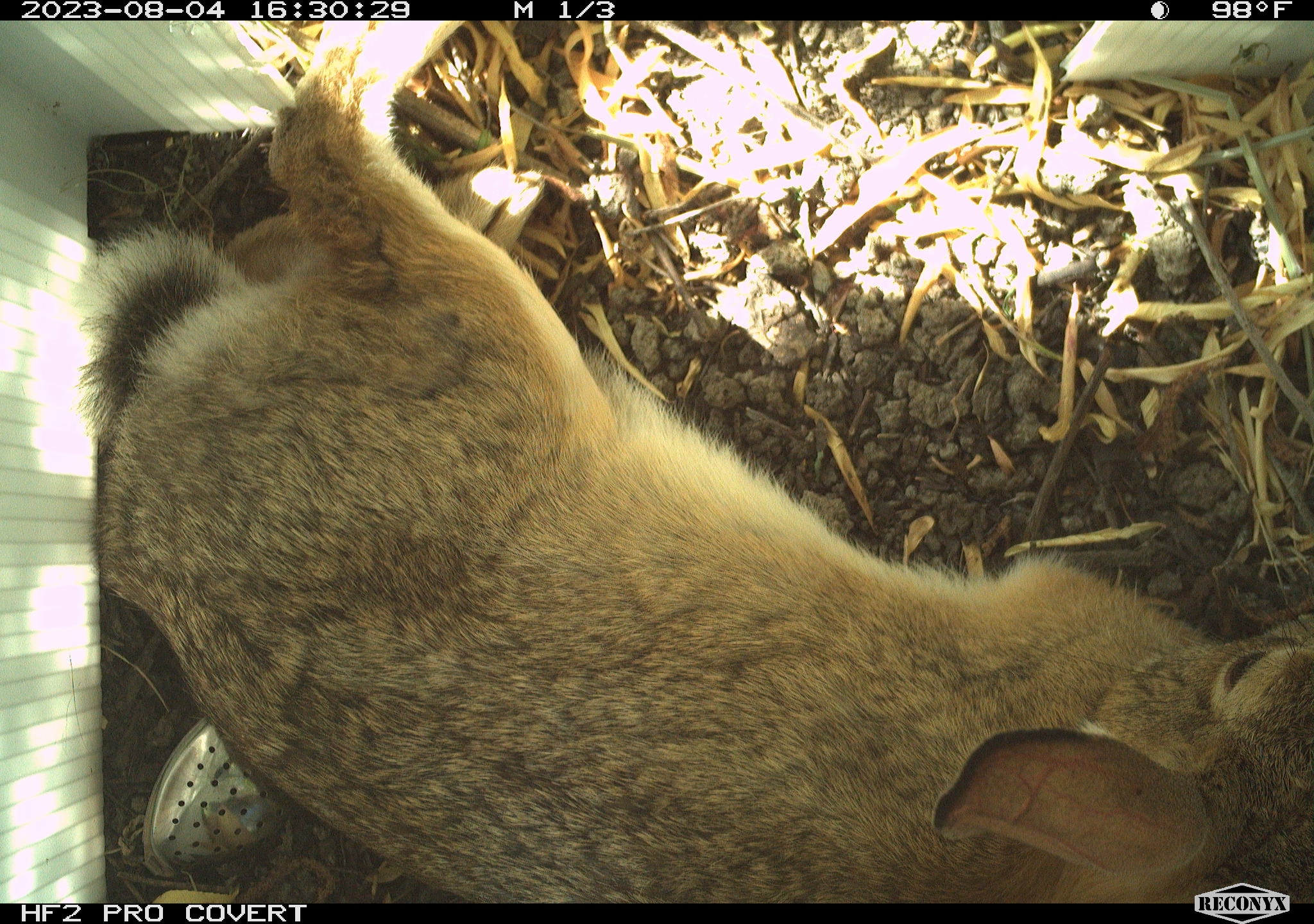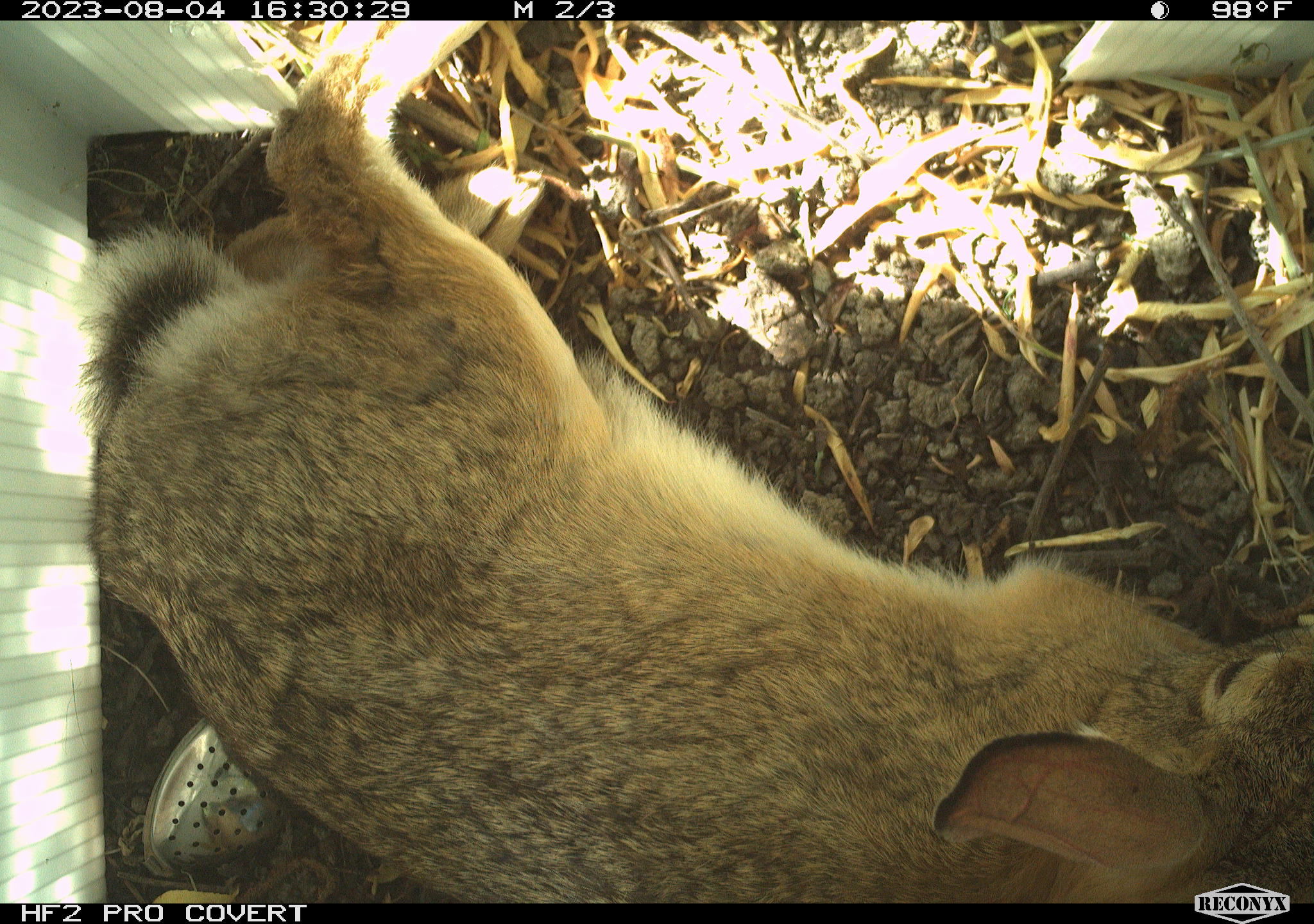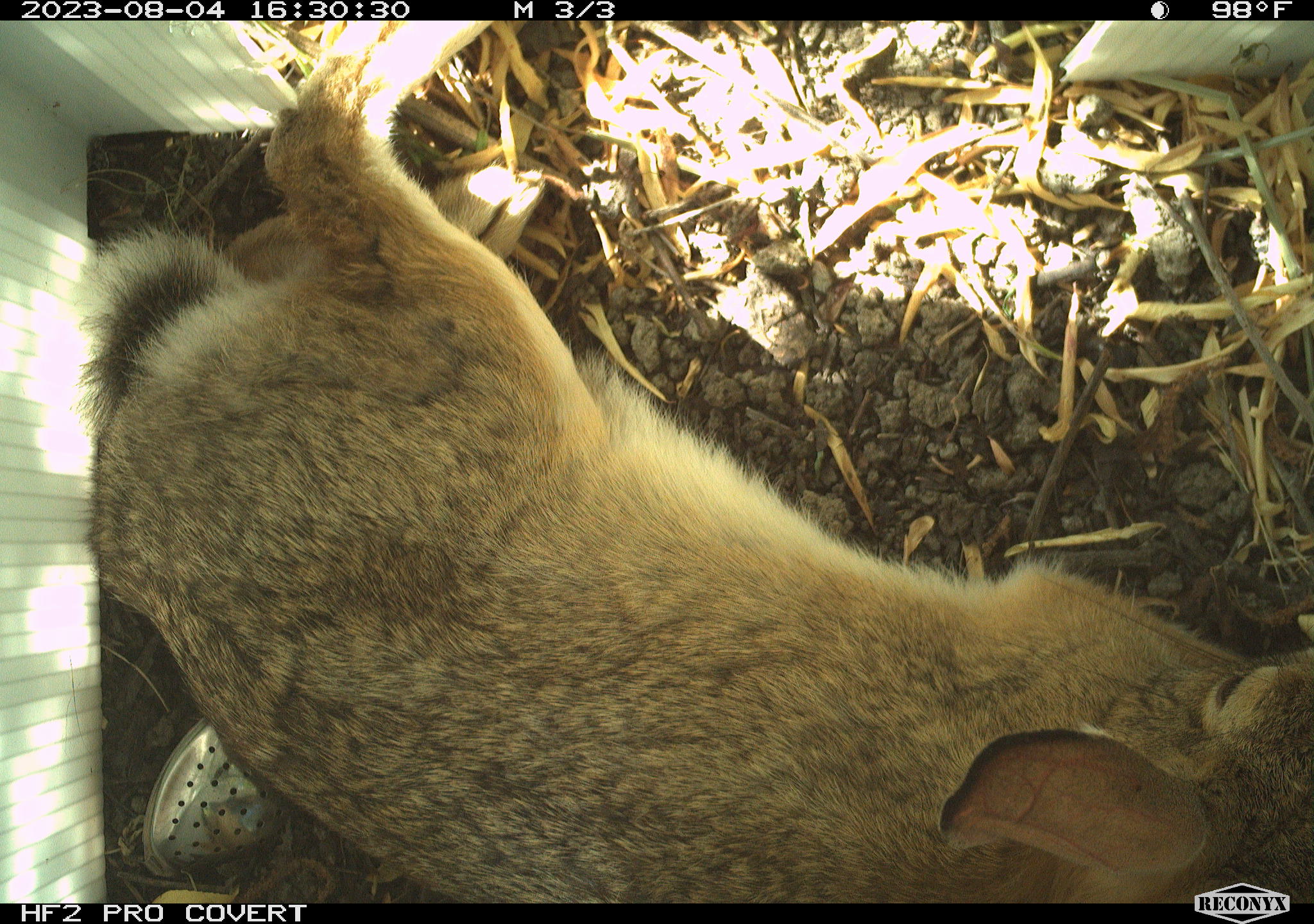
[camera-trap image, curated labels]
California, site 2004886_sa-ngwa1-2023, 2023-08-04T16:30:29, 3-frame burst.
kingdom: Animalia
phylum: Chordata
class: Mammalia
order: Lagomorpha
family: Leporidae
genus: Sylvilagus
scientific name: Sylvilagus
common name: cottontail rabbits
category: sylvilagus species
Sylvilagus species (cottontail rabbits) (Sylvilagus).